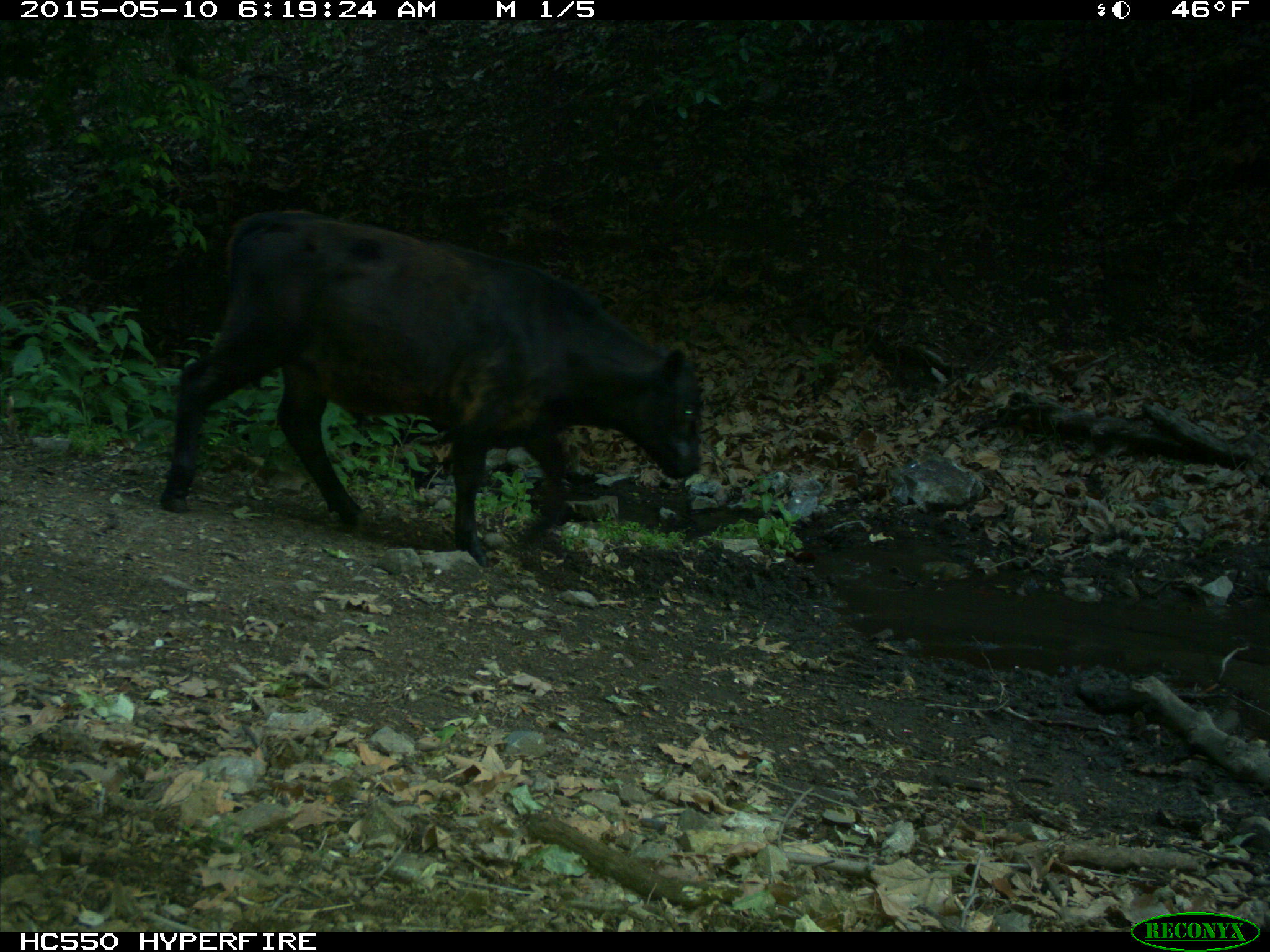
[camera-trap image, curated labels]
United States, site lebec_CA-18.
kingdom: Animalia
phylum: Chordata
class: Mammalia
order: Artiodactyla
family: Bovidae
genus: Bos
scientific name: Bos taurus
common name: domestic cow